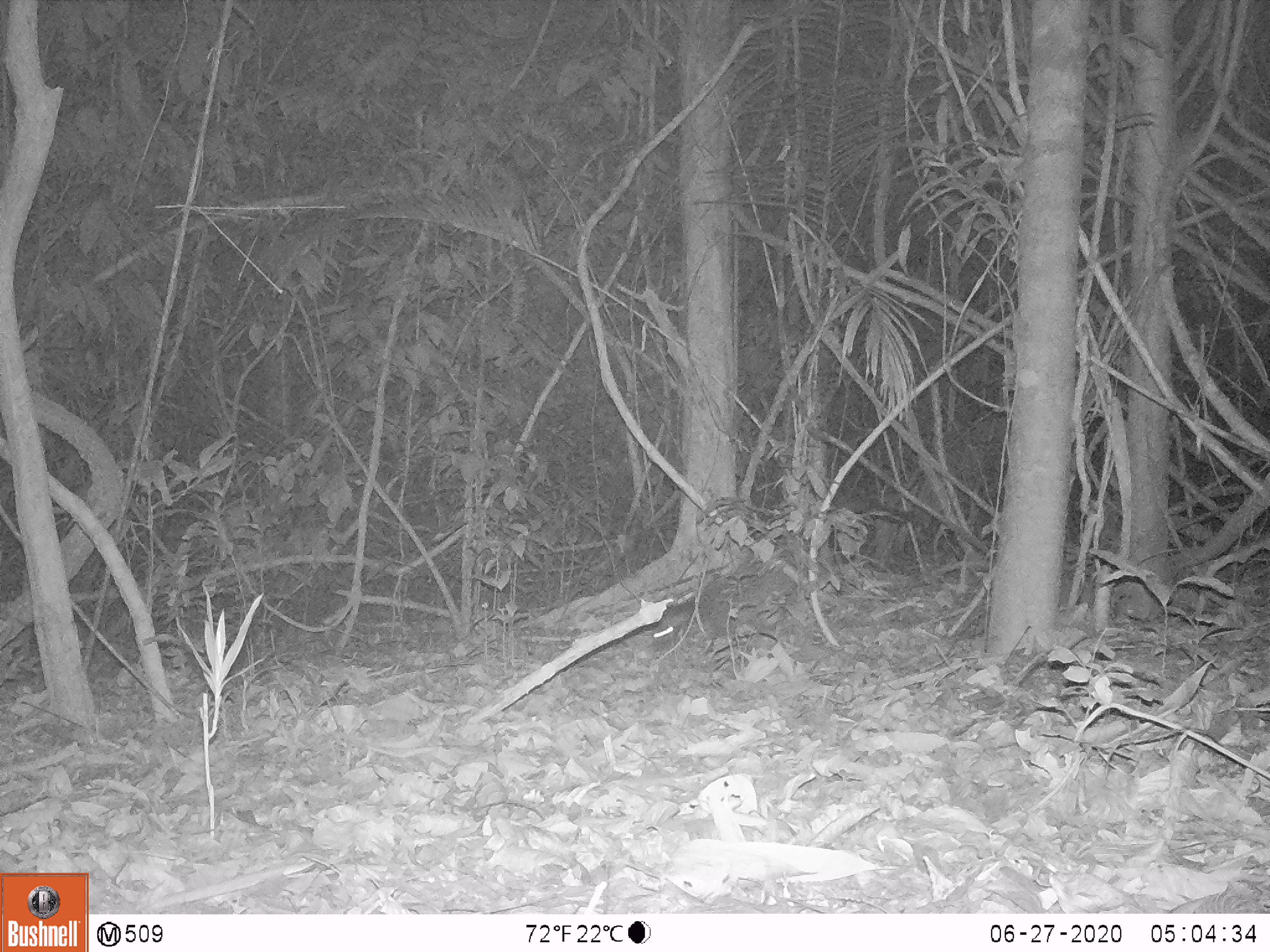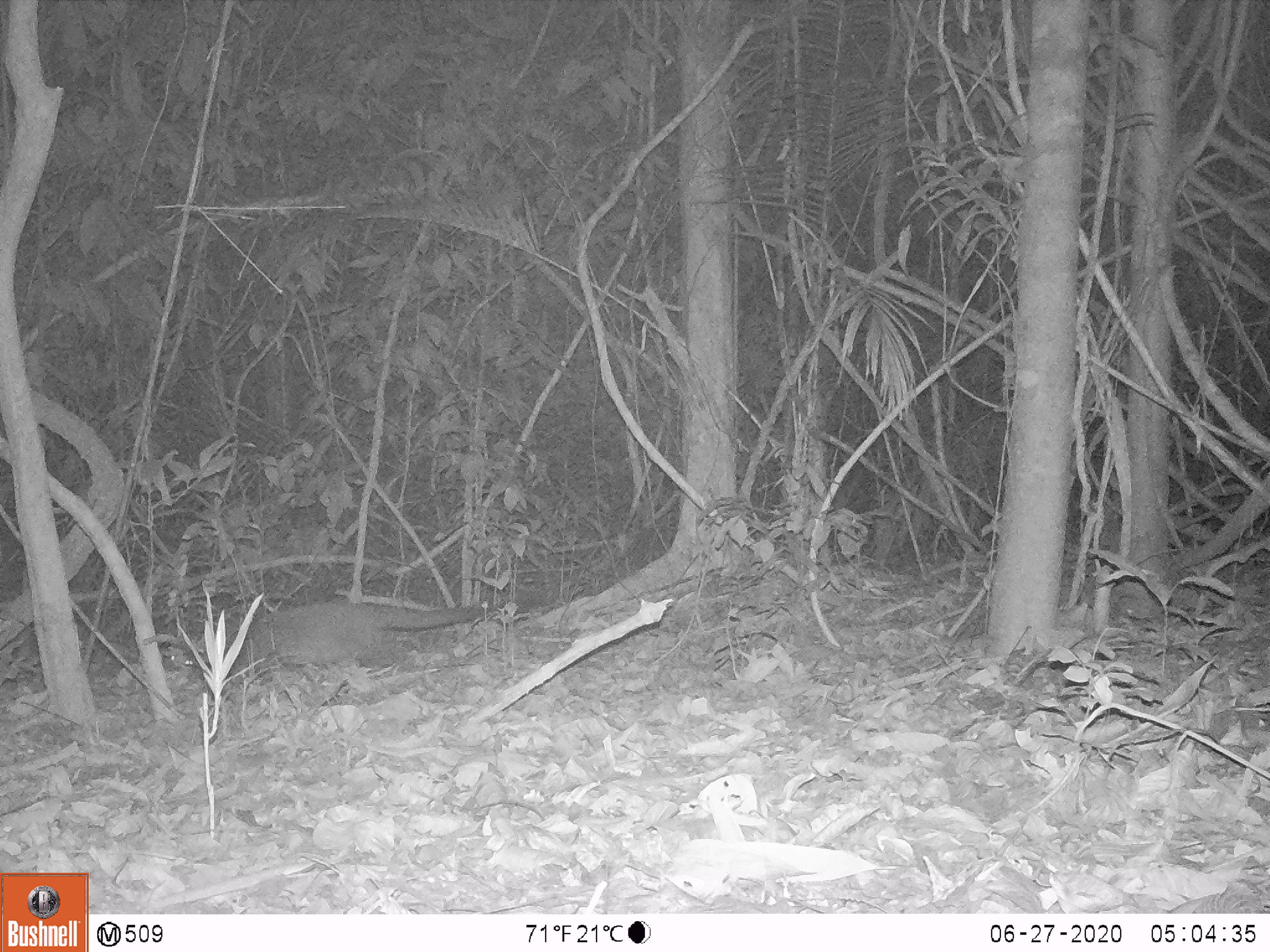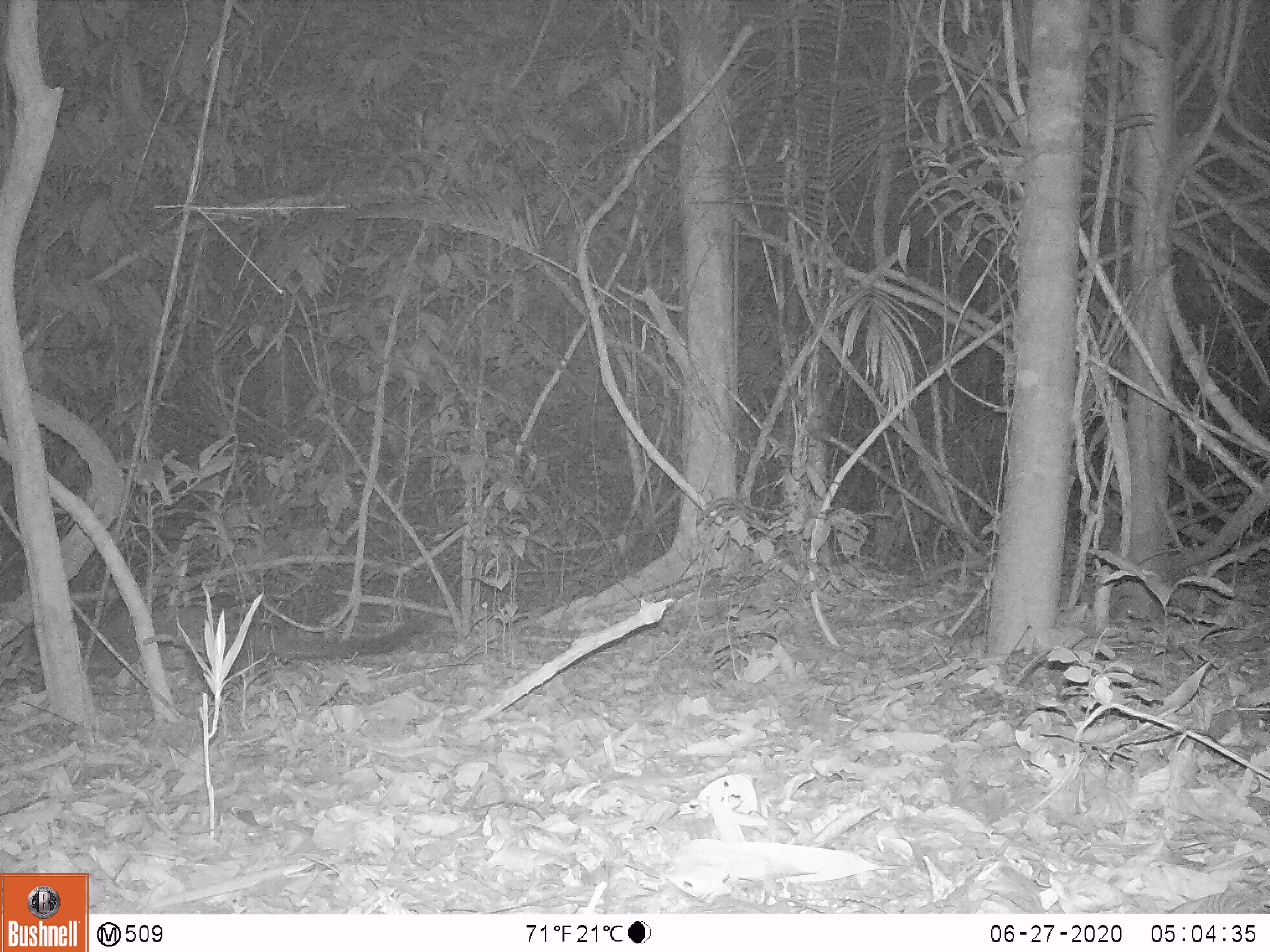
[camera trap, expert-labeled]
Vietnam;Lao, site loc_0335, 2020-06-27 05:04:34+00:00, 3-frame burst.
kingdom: Animalia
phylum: Chordata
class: Mammalia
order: Carnivora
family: Viverridae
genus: Paguma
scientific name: Paguma larvata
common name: masked palm civet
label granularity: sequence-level